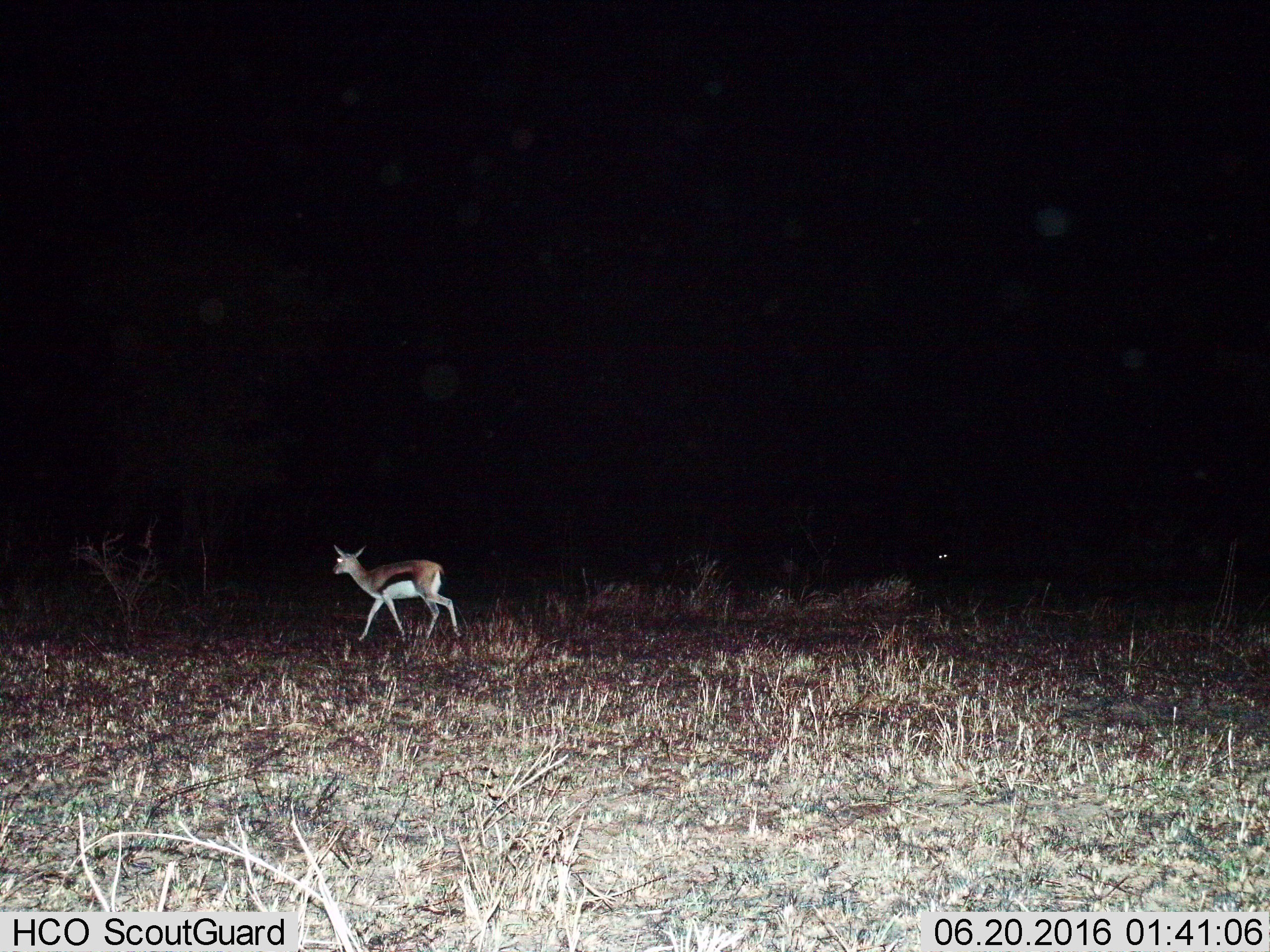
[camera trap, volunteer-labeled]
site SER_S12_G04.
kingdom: Animalia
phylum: Chordata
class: Mammalia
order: Artiodactyla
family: Bovidae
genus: Eudorcas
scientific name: Eudorcas thomsonii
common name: thomson's gazelle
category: gazellethomsons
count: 2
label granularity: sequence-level